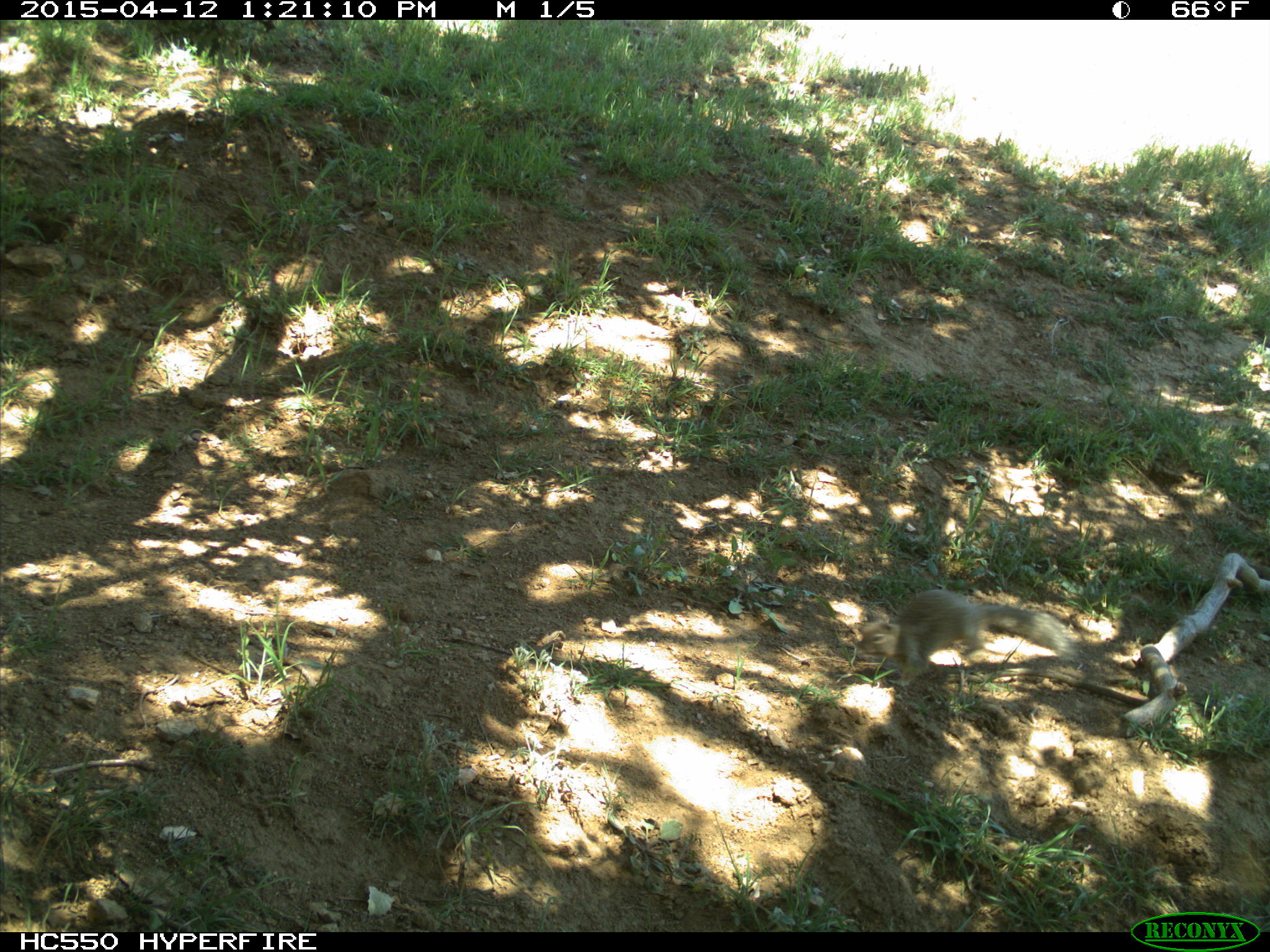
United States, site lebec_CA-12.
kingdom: Animalia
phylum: Chordata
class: Mammalia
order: Rodentia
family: Sciuridae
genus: Otospermophilus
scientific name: Otospermophilus beecheyi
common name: california ground squirrel